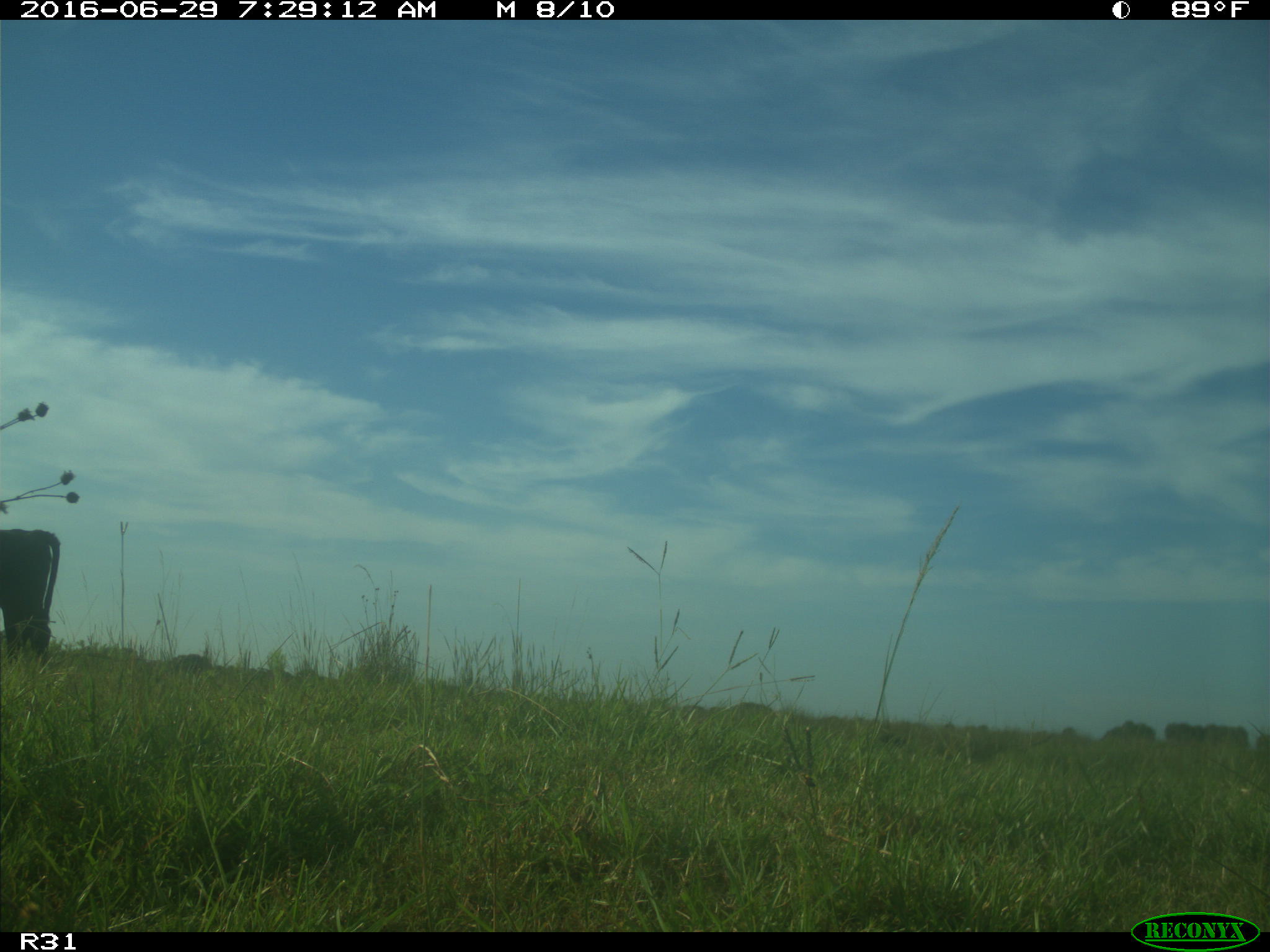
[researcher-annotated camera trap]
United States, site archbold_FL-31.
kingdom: Animalia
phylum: Chordata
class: Mammalia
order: Artiodactyla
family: Bovidae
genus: Bos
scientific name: Bos taurus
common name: domestic cow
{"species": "Bos taurus (domestic cow)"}